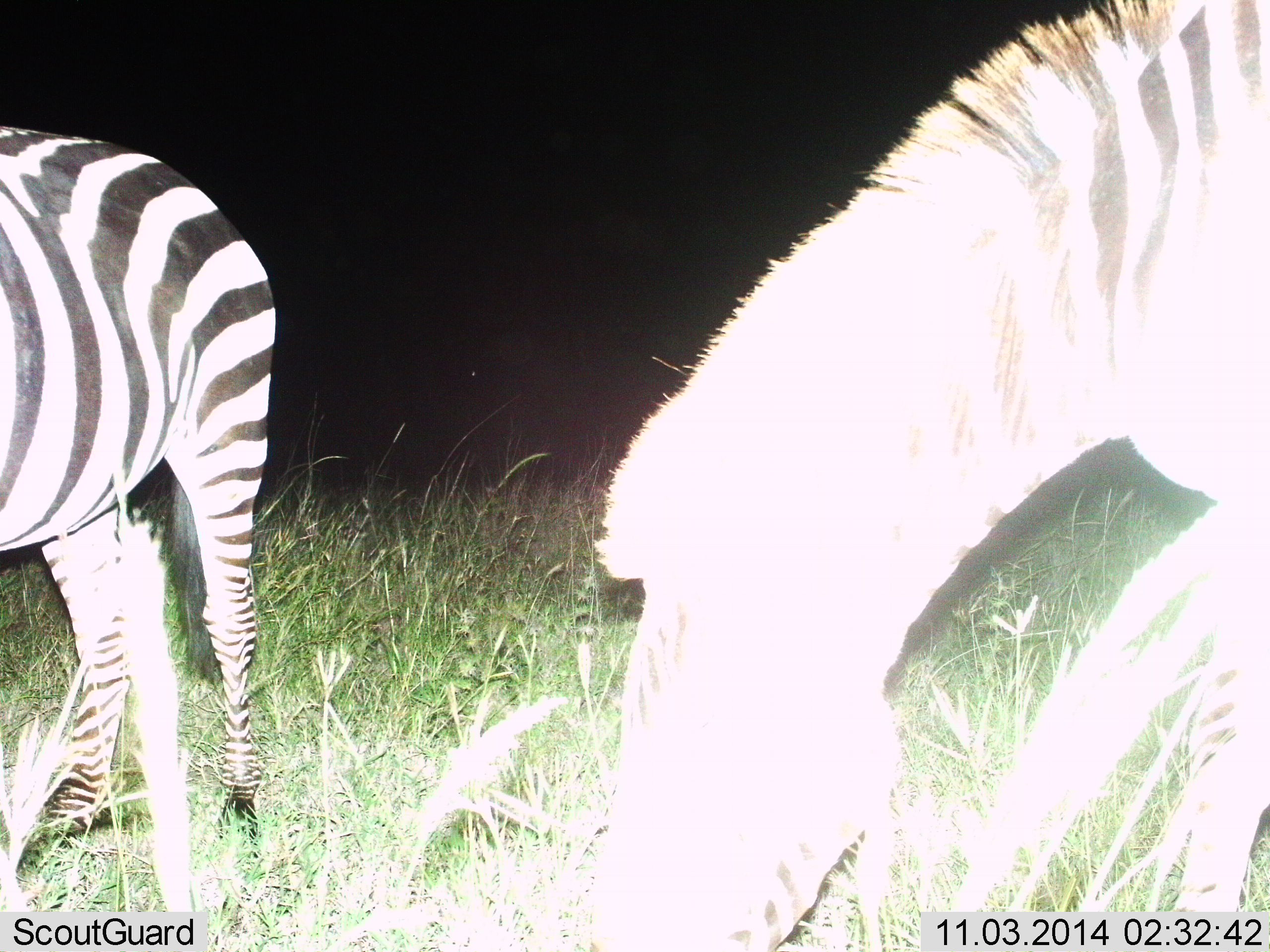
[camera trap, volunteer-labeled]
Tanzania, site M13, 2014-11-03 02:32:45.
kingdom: Animalia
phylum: Chordata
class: Mammalia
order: Perissodactyla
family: Equidae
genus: Equus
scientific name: Equus quagga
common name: plains zebra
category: zebra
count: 2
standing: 23%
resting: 0%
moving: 8%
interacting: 0%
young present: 8%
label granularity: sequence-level